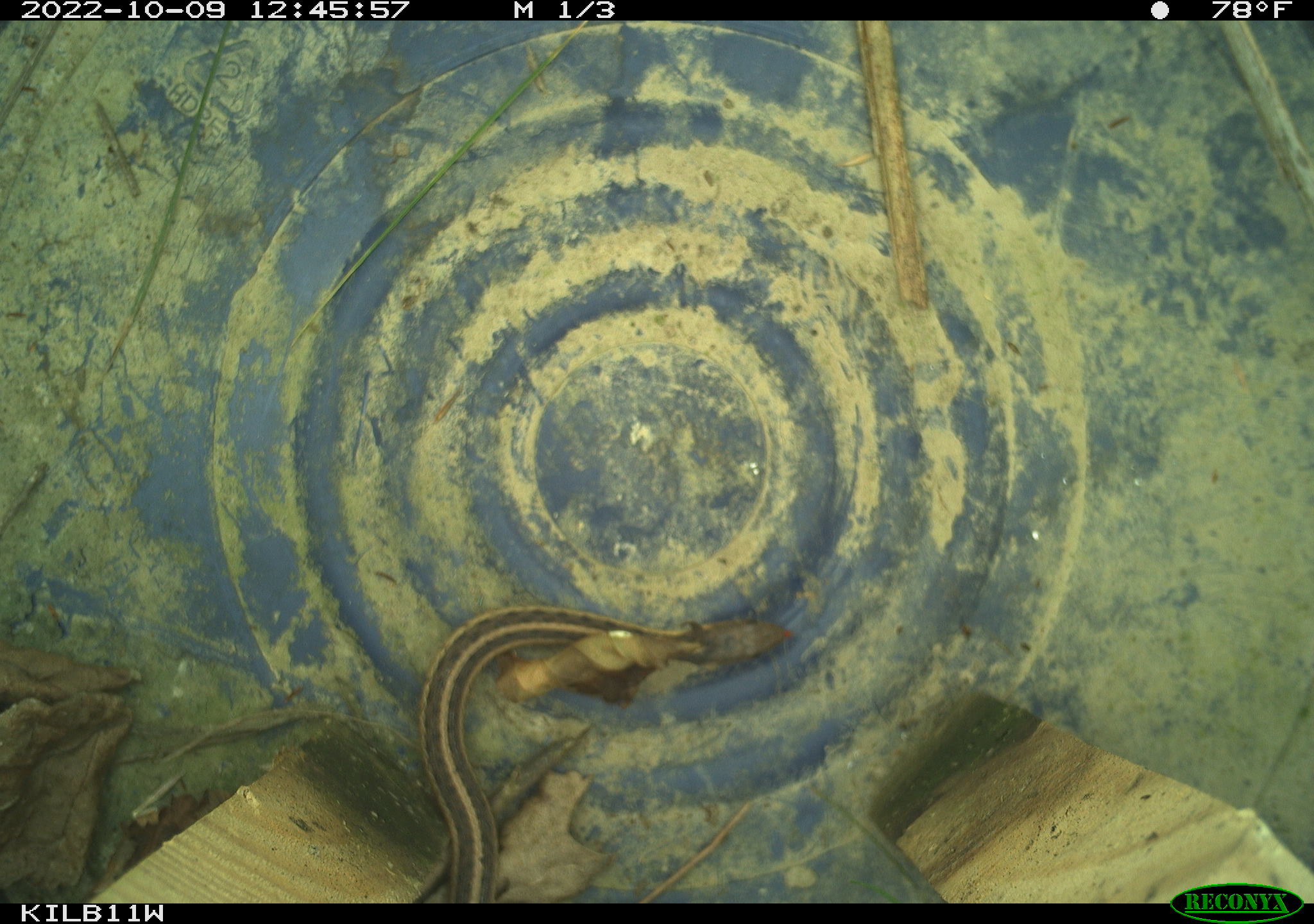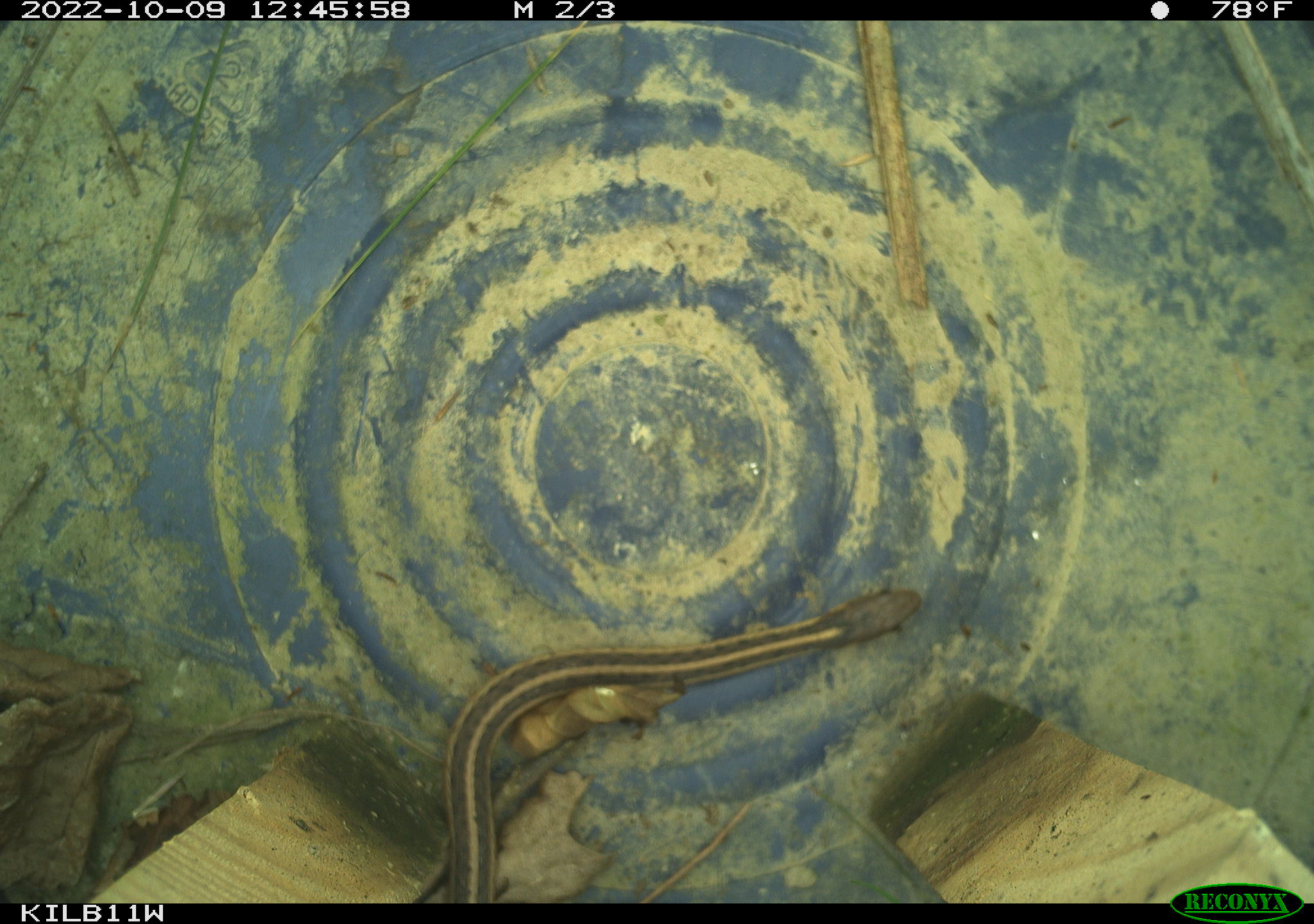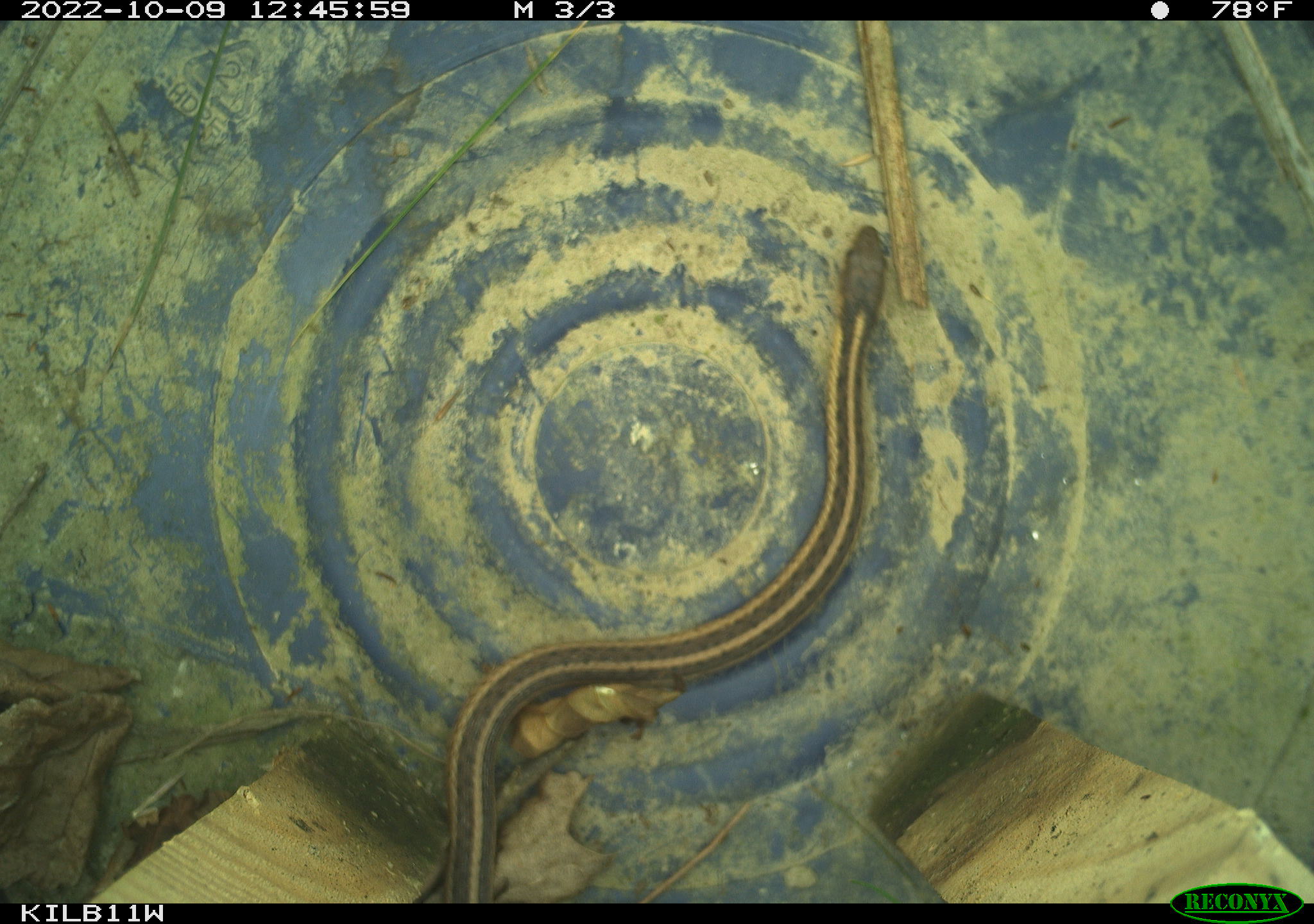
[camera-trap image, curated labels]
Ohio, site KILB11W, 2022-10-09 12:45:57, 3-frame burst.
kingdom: Animalia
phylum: Chordata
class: Reptilia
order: Squamata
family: Colubridae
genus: Thamnophis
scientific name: Thamnophis sirtalis sirtalis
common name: eastern gartersnake